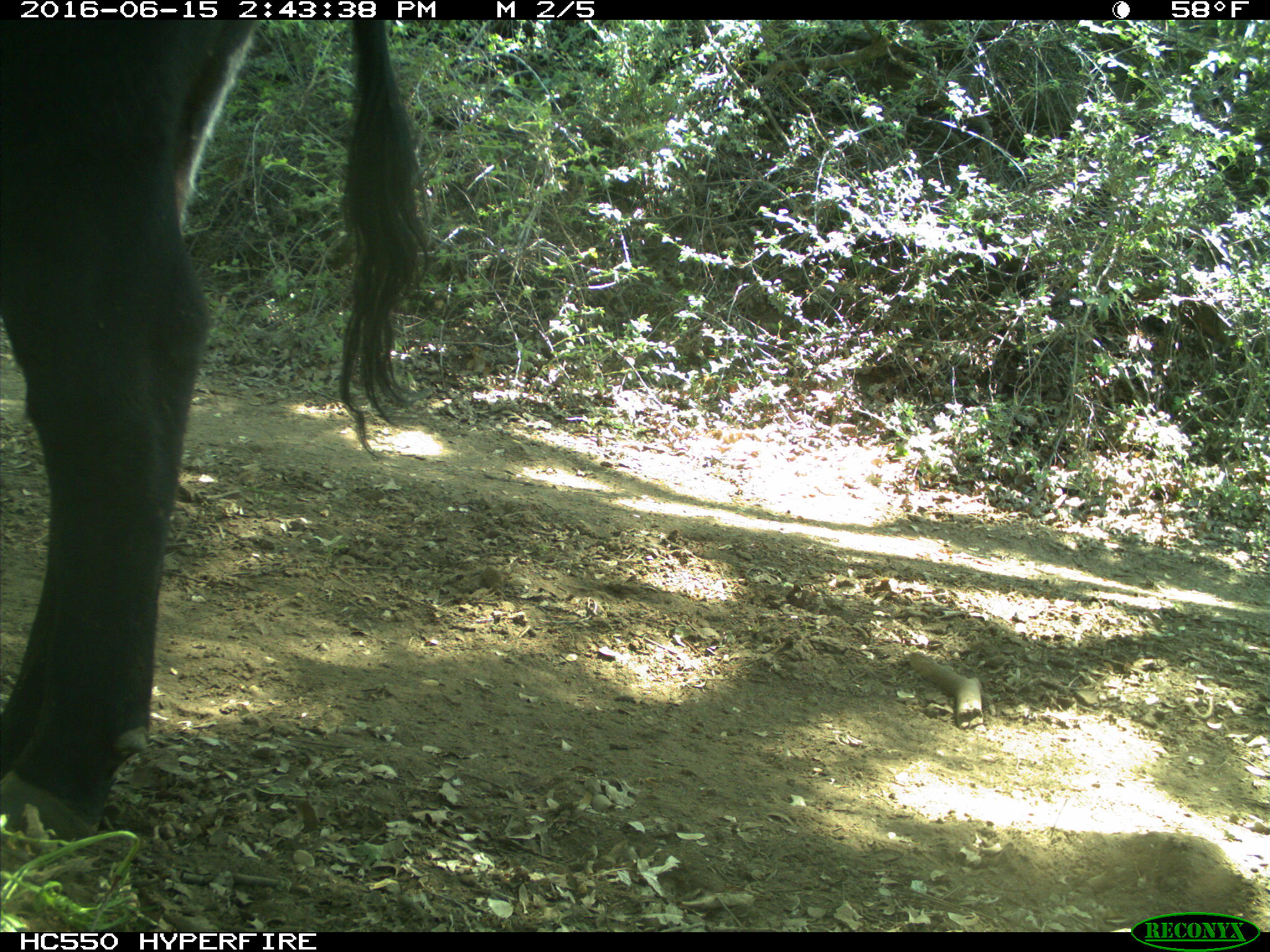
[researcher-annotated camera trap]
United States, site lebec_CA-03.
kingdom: Animalia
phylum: Chordata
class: Mammalia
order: Artiodactyla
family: Bovidae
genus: Bos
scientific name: Bos taurus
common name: domestic cow